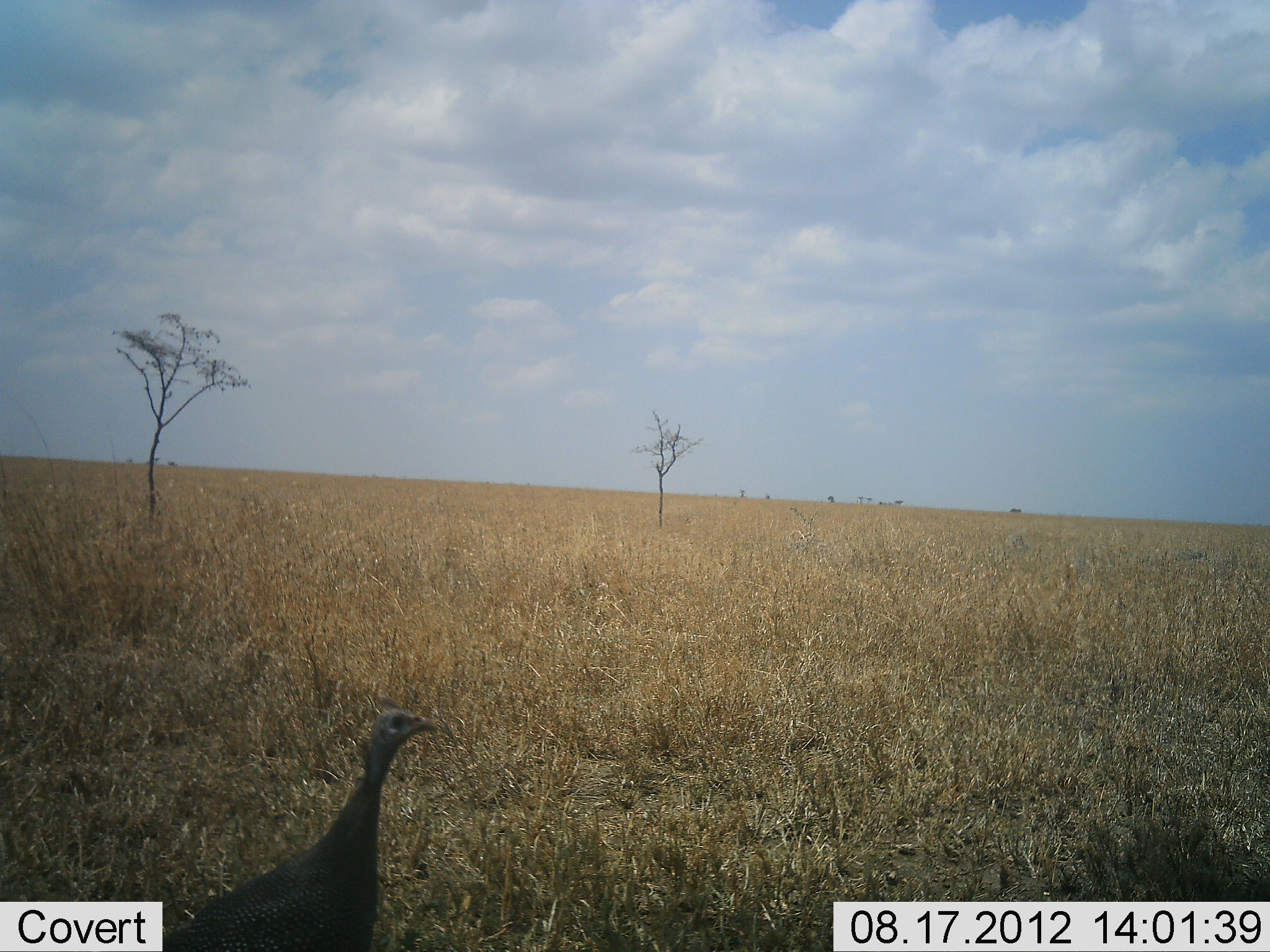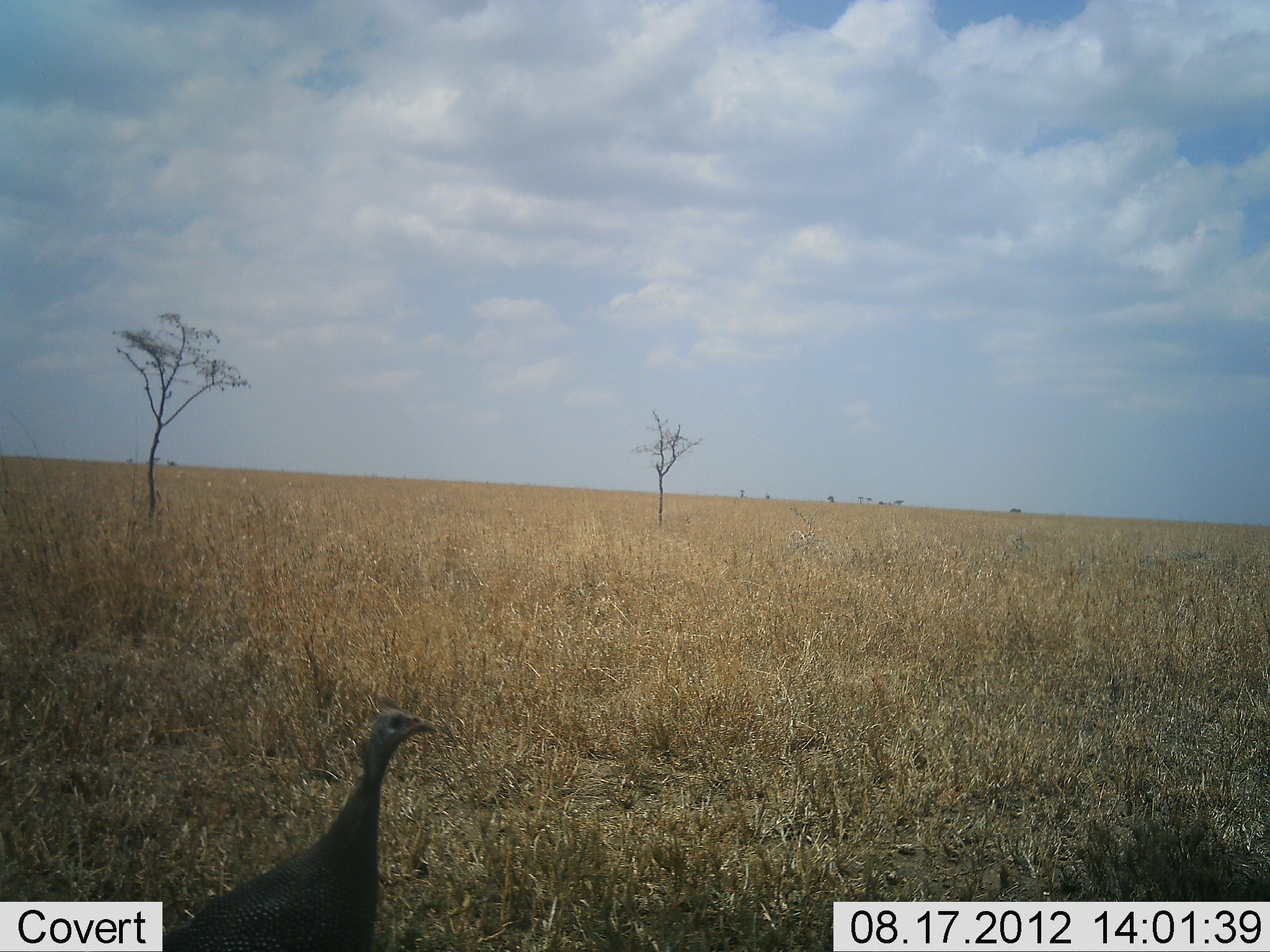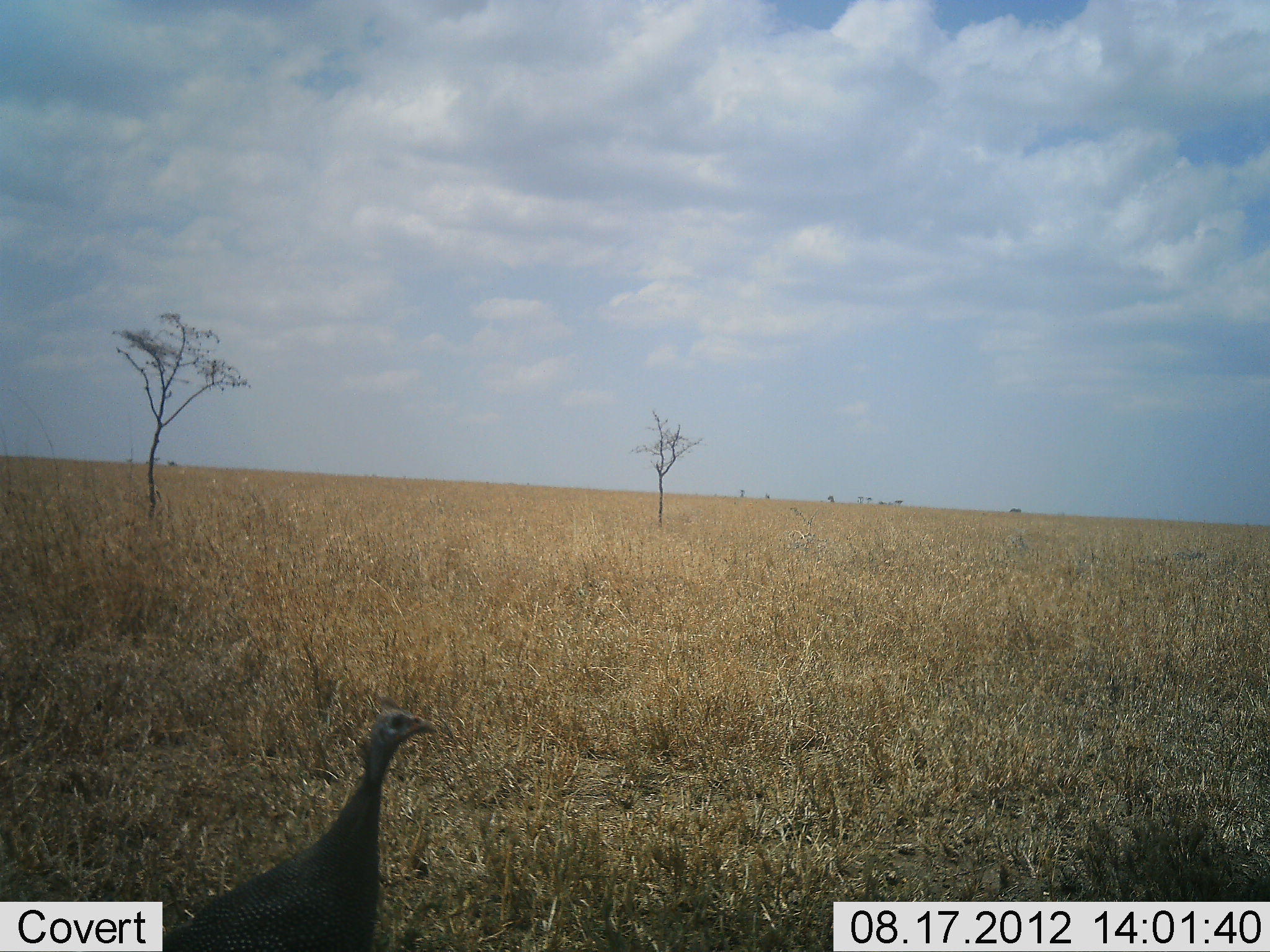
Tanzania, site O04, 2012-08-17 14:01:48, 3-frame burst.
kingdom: Animalia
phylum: Chordata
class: Aves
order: Galliformes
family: Numididae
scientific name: Numididae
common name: guinea fowl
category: guineafowl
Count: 1.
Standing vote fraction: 94%.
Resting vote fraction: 0%.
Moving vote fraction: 0%.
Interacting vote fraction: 6%.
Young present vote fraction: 0%.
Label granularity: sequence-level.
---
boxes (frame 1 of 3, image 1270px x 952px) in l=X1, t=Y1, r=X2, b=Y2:
animal: l=161, t=711, r=442, b=952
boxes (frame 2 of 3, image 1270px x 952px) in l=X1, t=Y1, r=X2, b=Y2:
animal: l=162, t=696, r=439, b=952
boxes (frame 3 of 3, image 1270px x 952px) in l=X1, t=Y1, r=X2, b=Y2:
animal: l=162, t=693, r=439, b=950